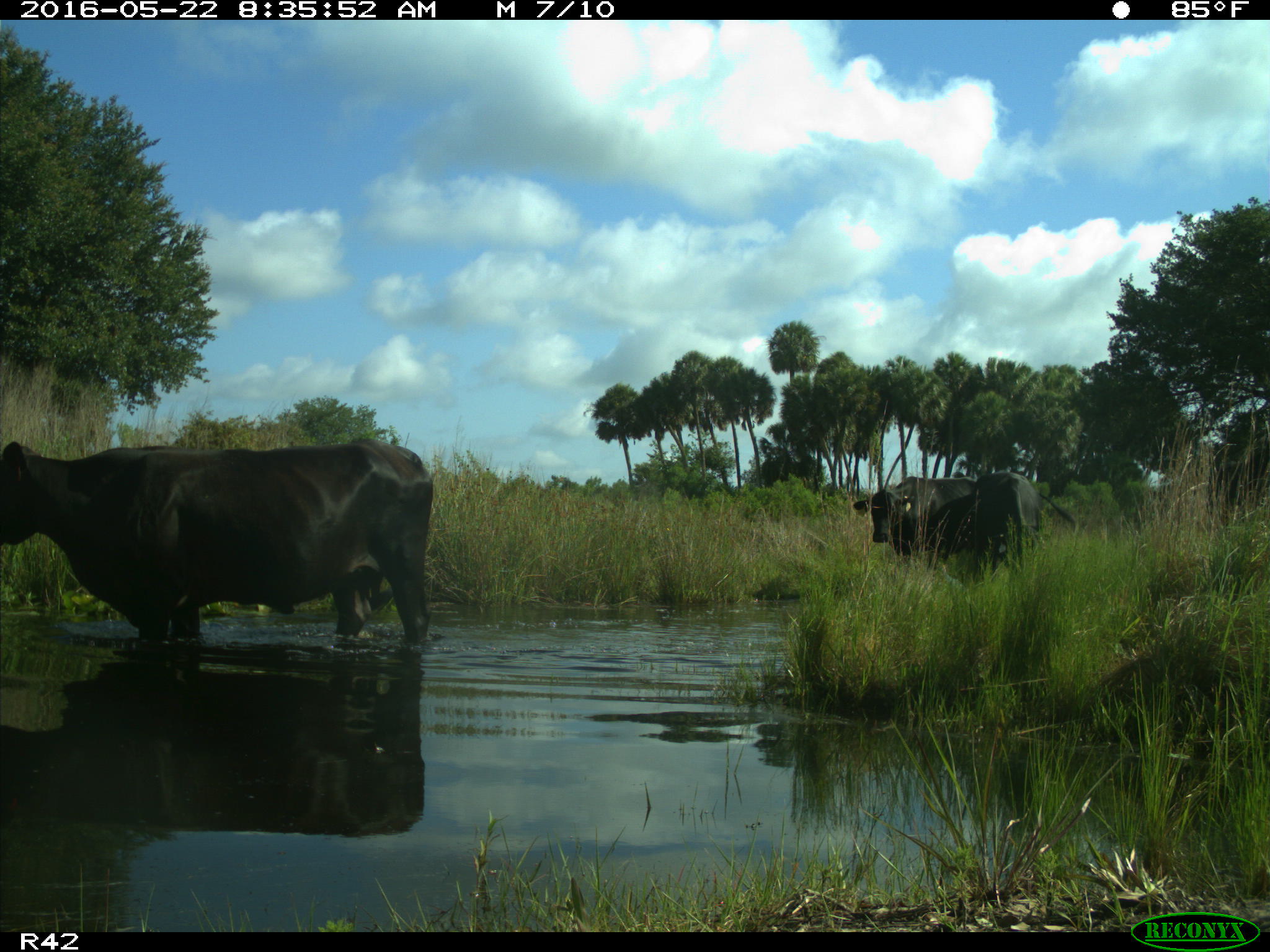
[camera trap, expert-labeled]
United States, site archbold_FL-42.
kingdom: Animalia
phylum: Chordata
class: Mammalia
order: Artiodactyla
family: Bovidae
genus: Bos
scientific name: Bos taurus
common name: domestic cow